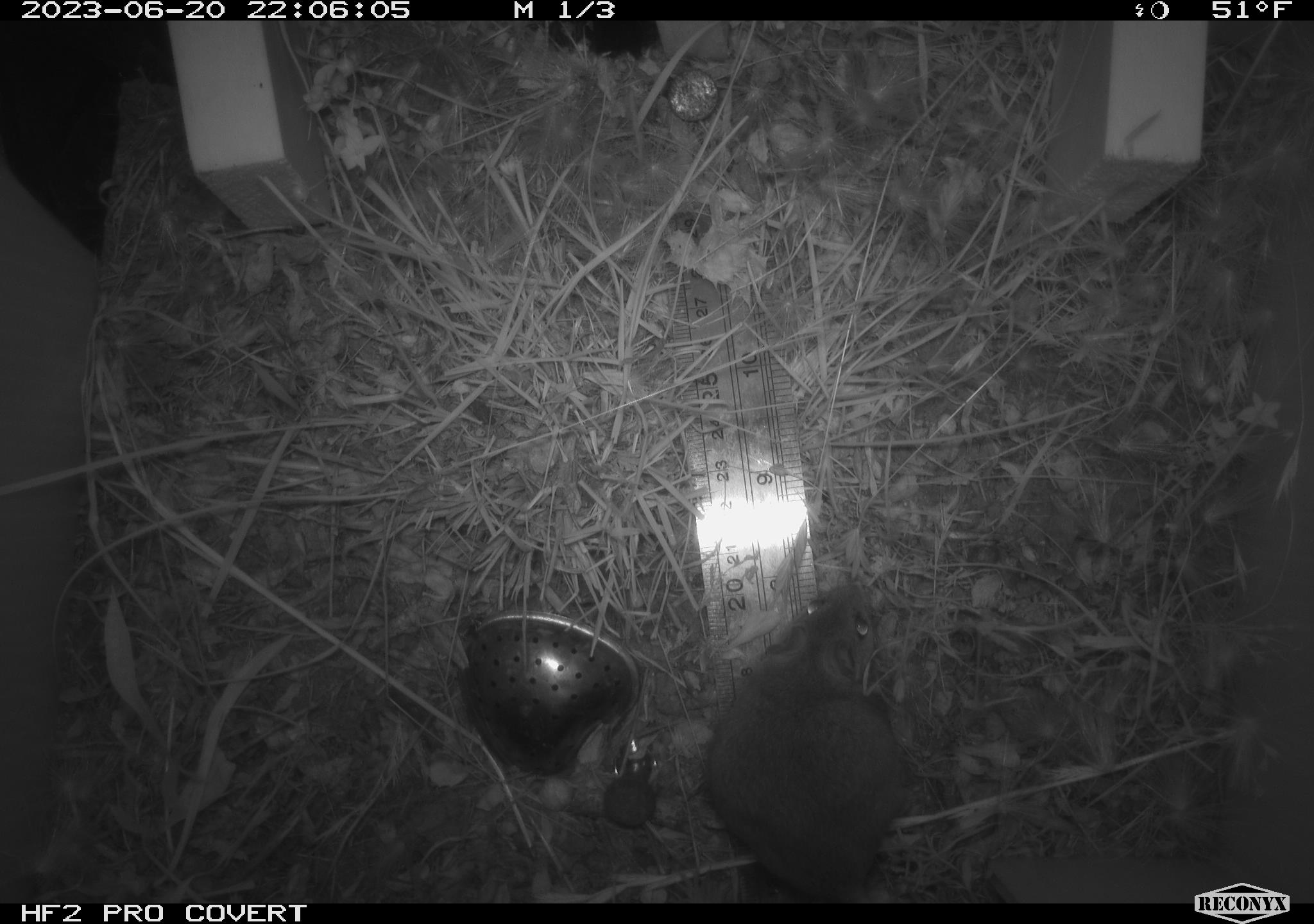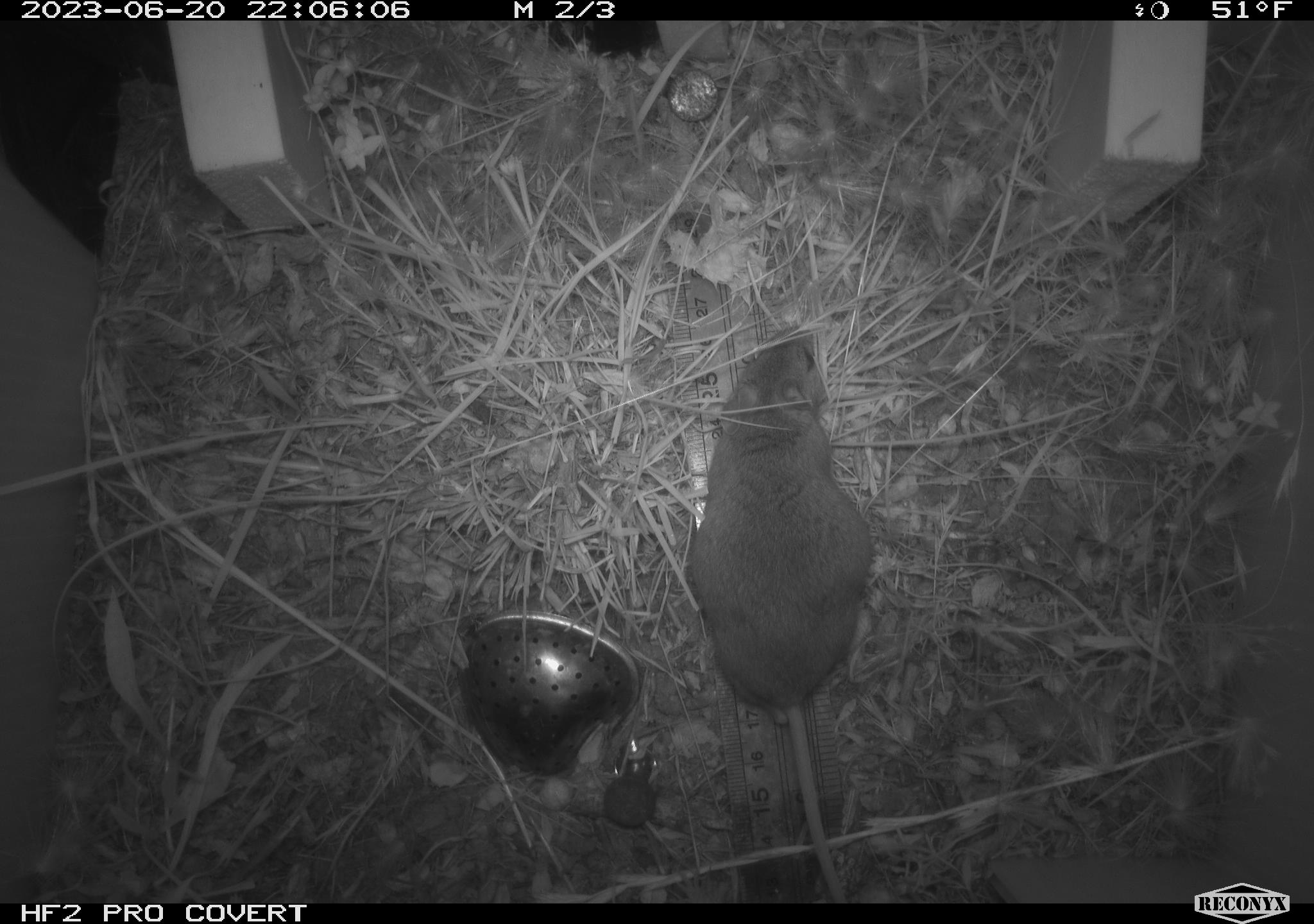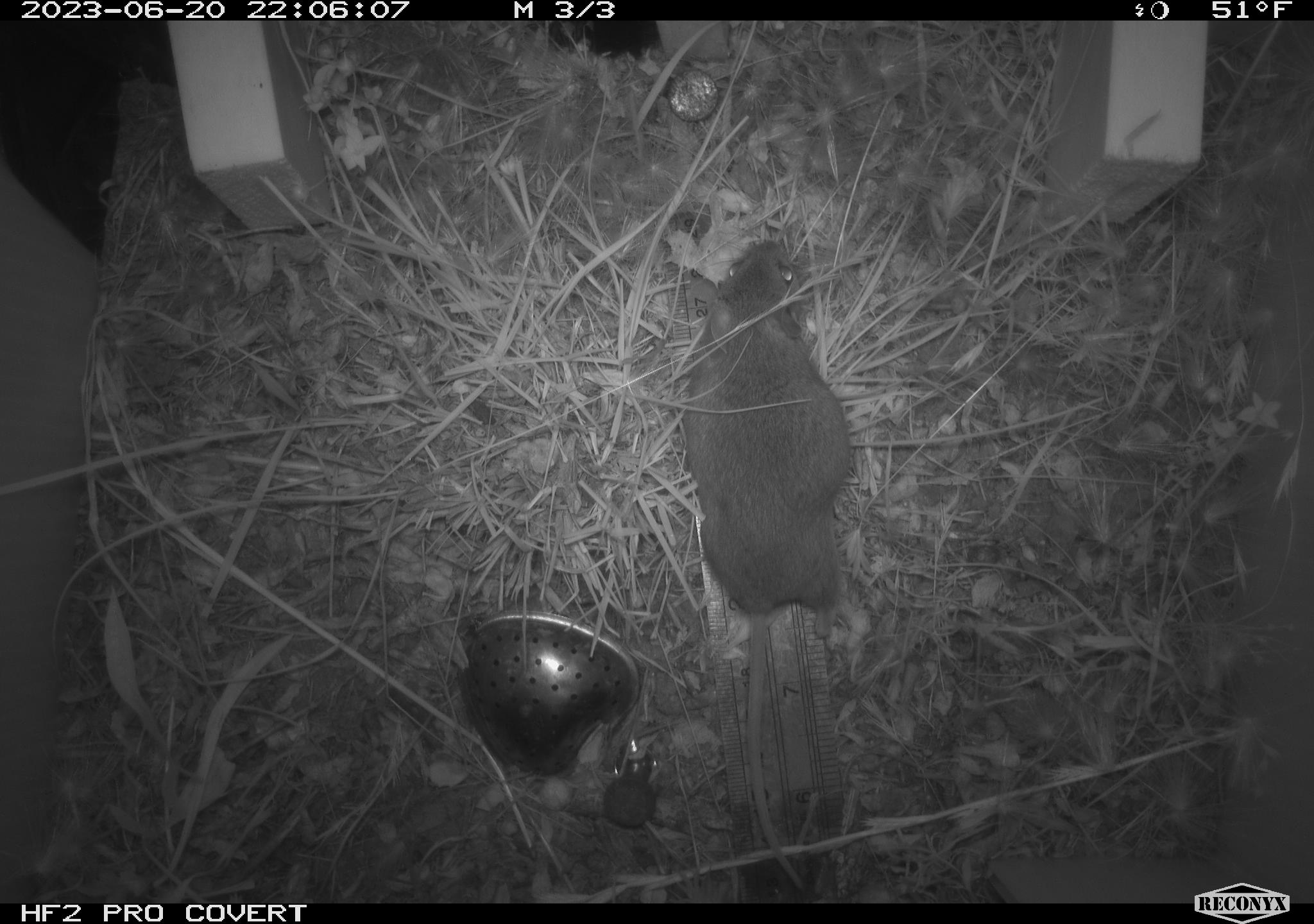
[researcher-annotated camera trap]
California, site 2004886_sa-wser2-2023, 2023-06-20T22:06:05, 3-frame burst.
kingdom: Animalia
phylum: Chordata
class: Mammalia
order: Rodentia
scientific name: Rodentia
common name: mouse species